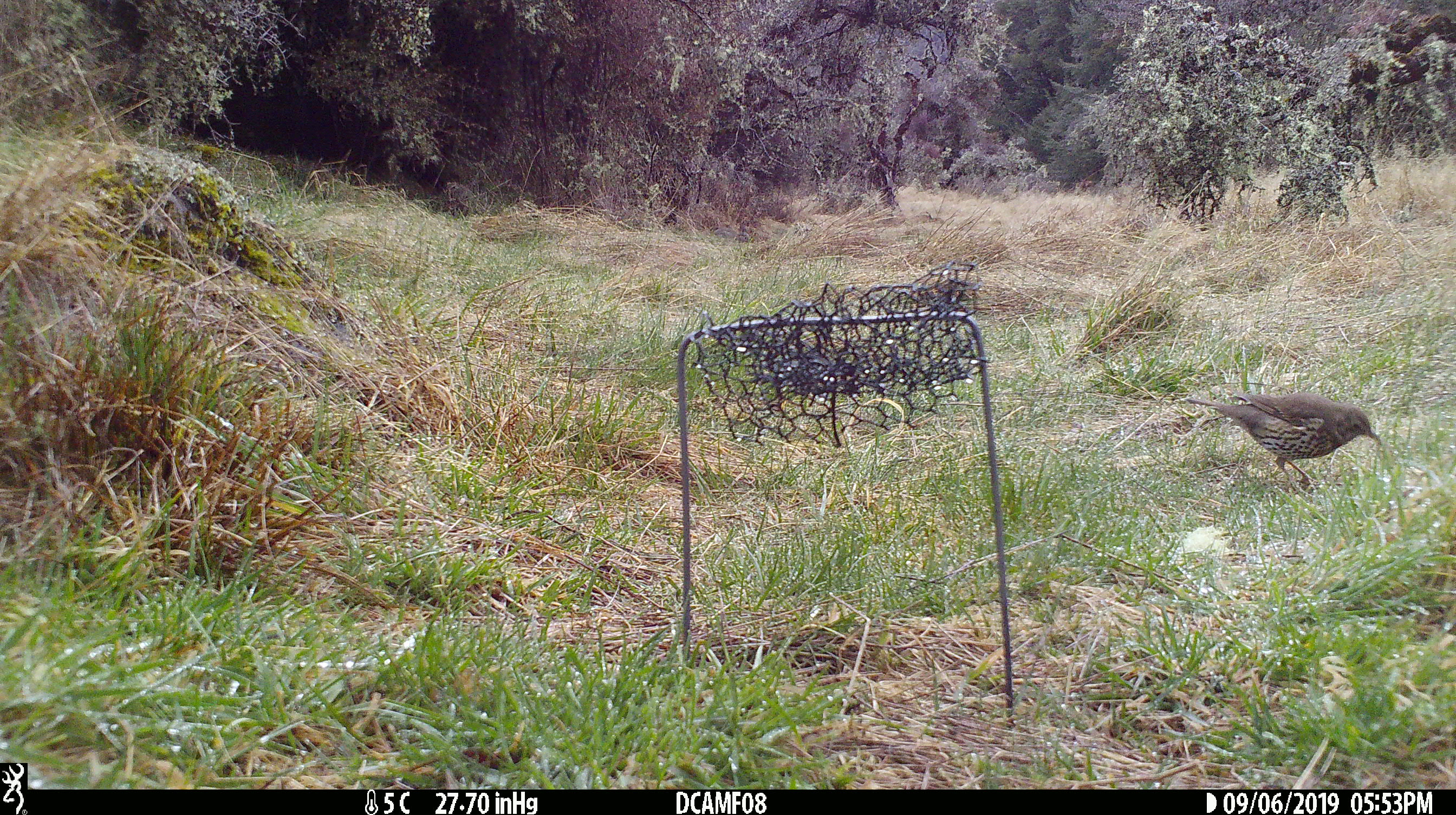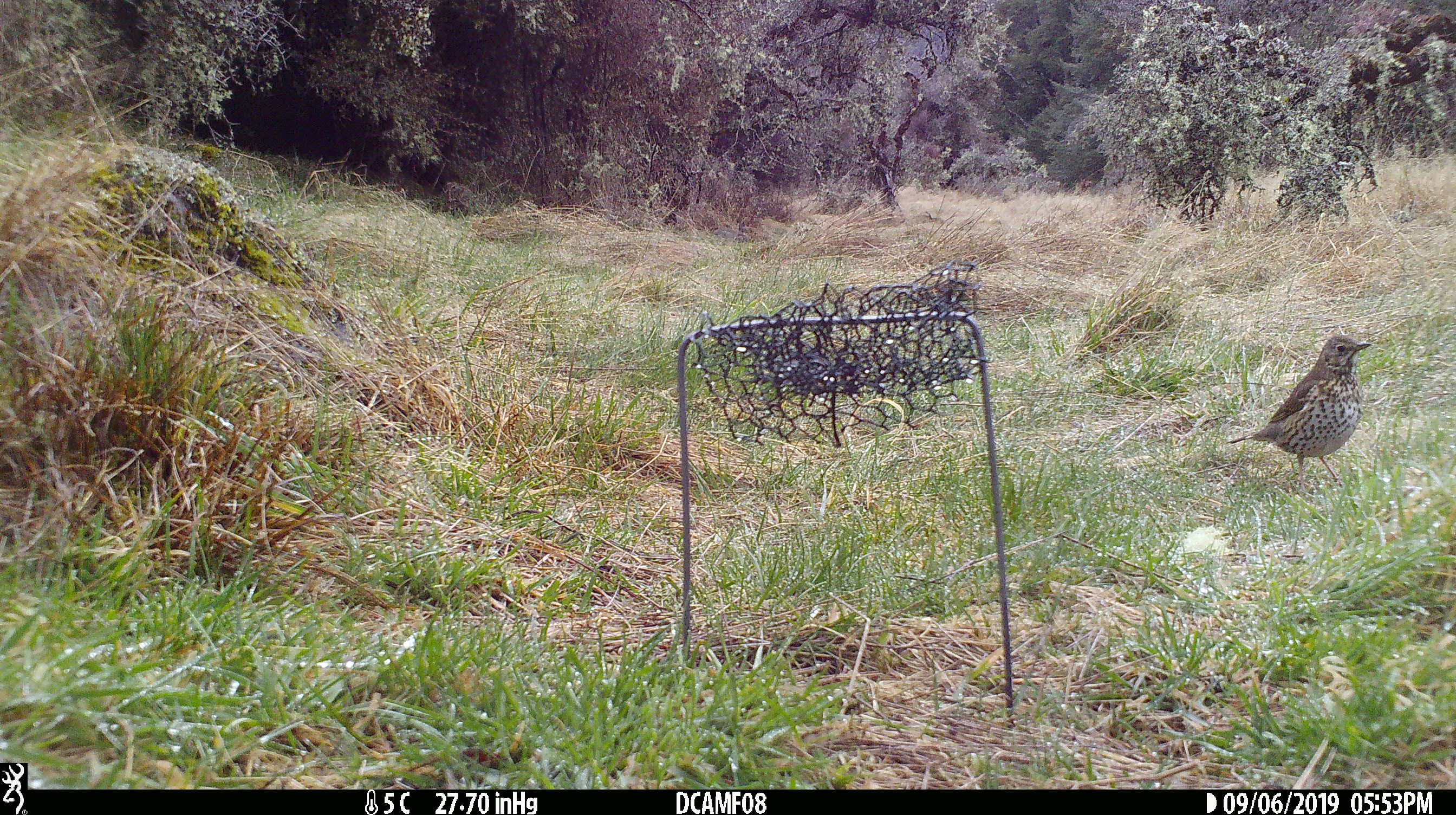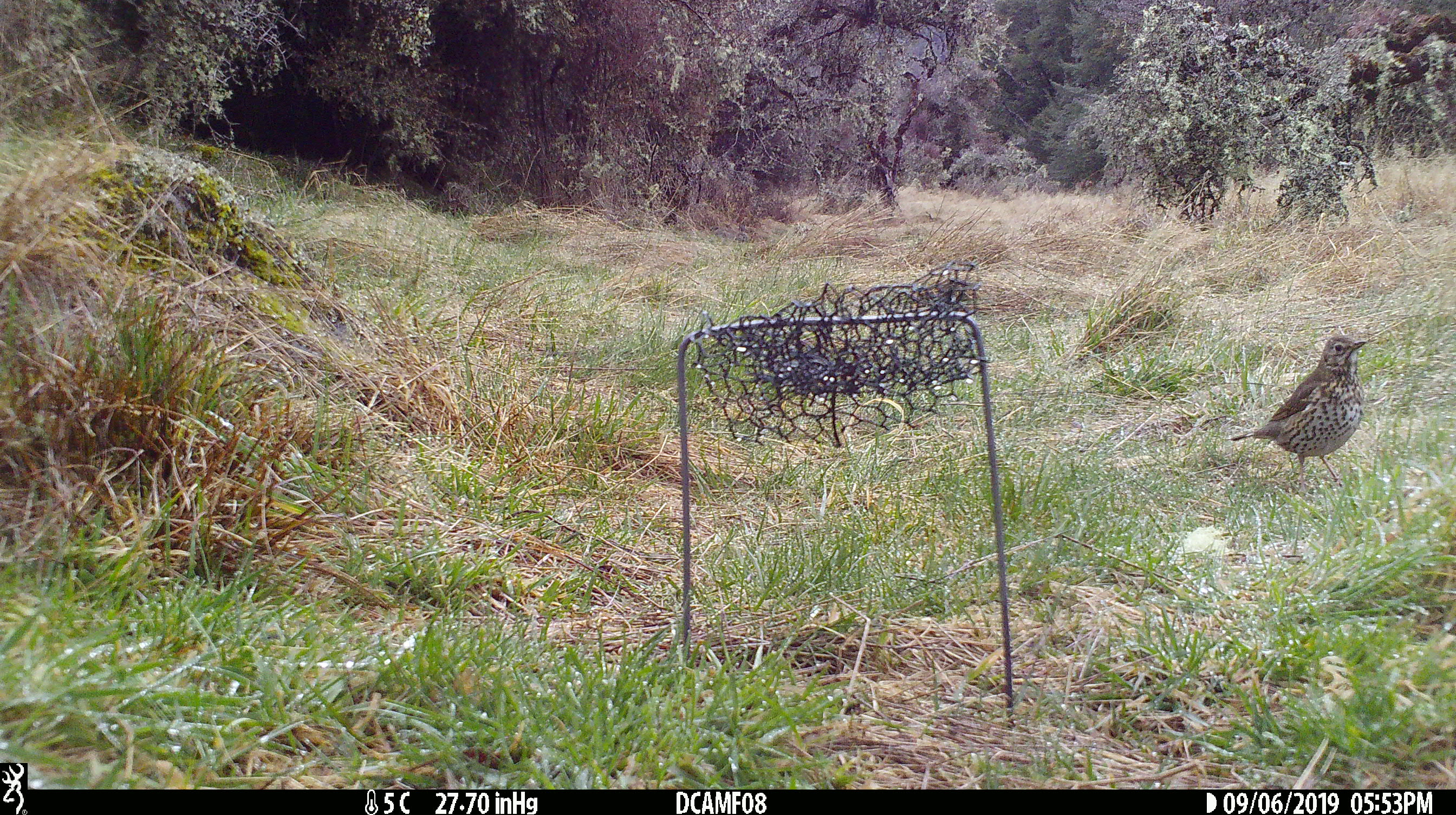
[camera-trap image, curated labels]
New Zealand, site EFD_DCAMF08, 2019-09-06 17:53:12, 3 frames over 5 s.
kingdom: Animalia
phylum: Chordata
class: Aves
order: Passeriformes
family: Turdidae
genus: Turdus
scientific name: Turdus philomelos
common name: song thrush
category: thrush